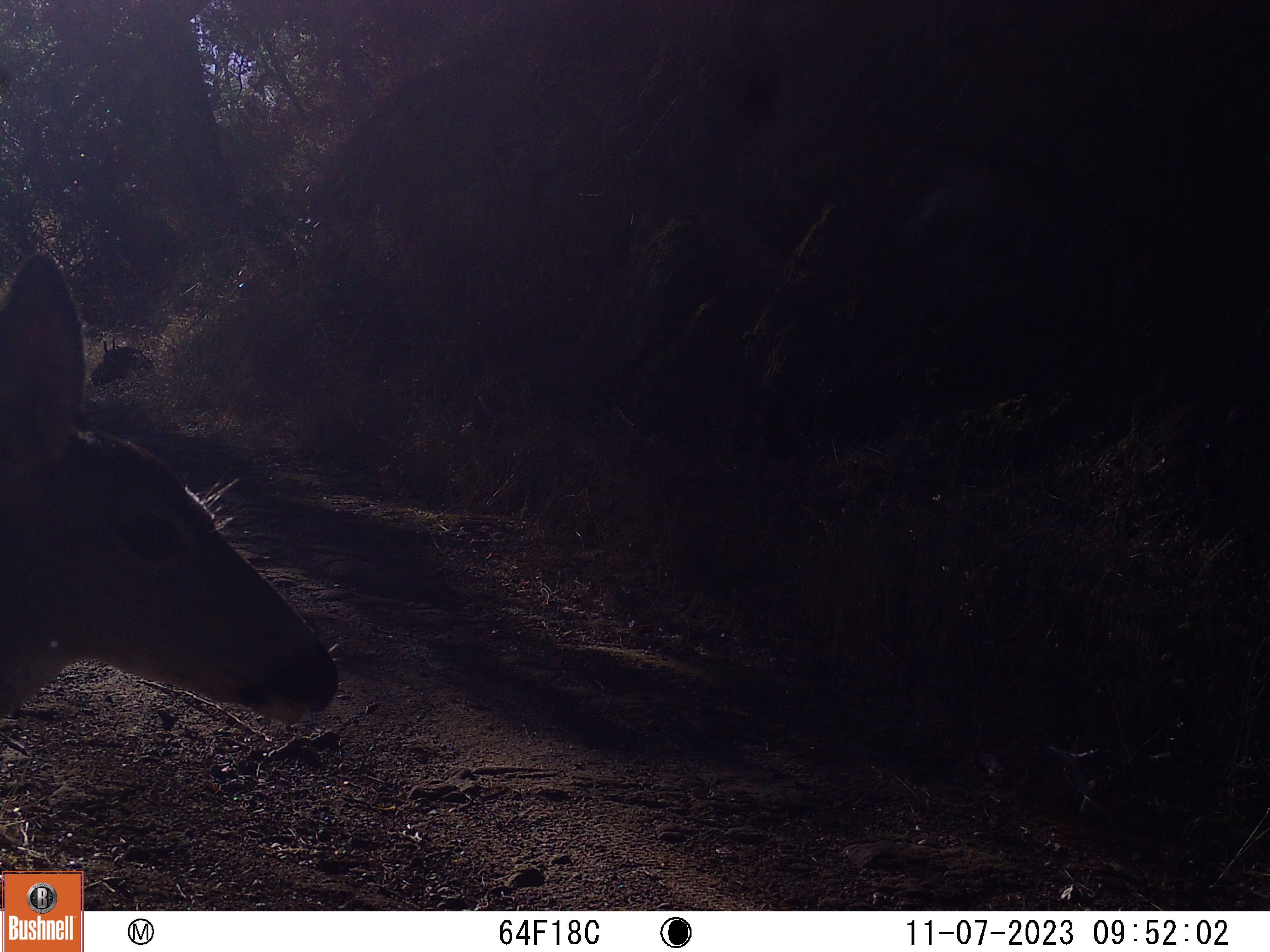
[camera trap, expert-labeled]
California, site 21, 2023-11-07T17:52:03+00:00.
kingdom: Animalia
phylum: Chordata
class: Mammalia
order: Artiodactyla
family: Cervidae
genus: Odocoileus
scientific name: Odocoileus hemionus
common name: mule deer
Mule deer (Odocoileus hemionus).